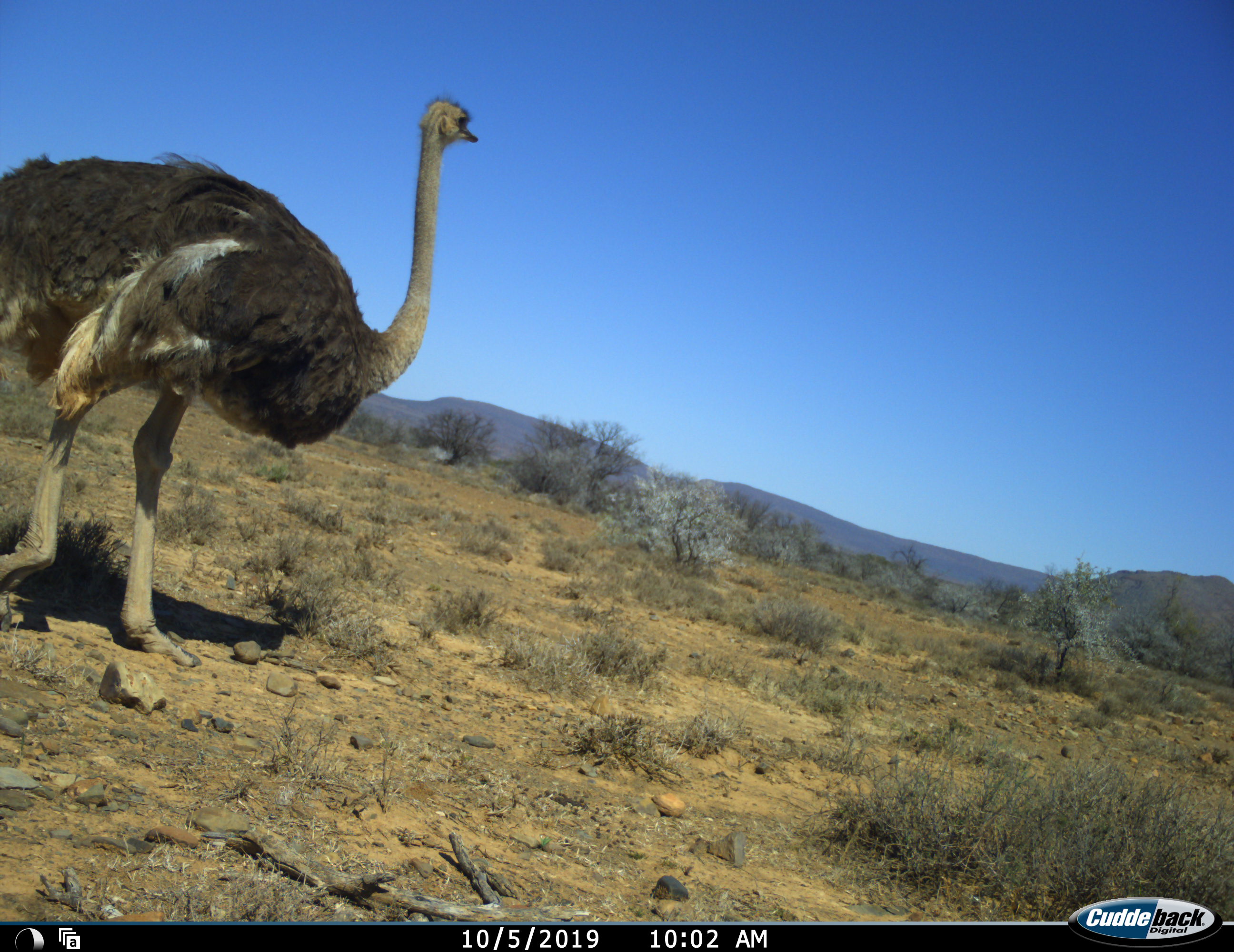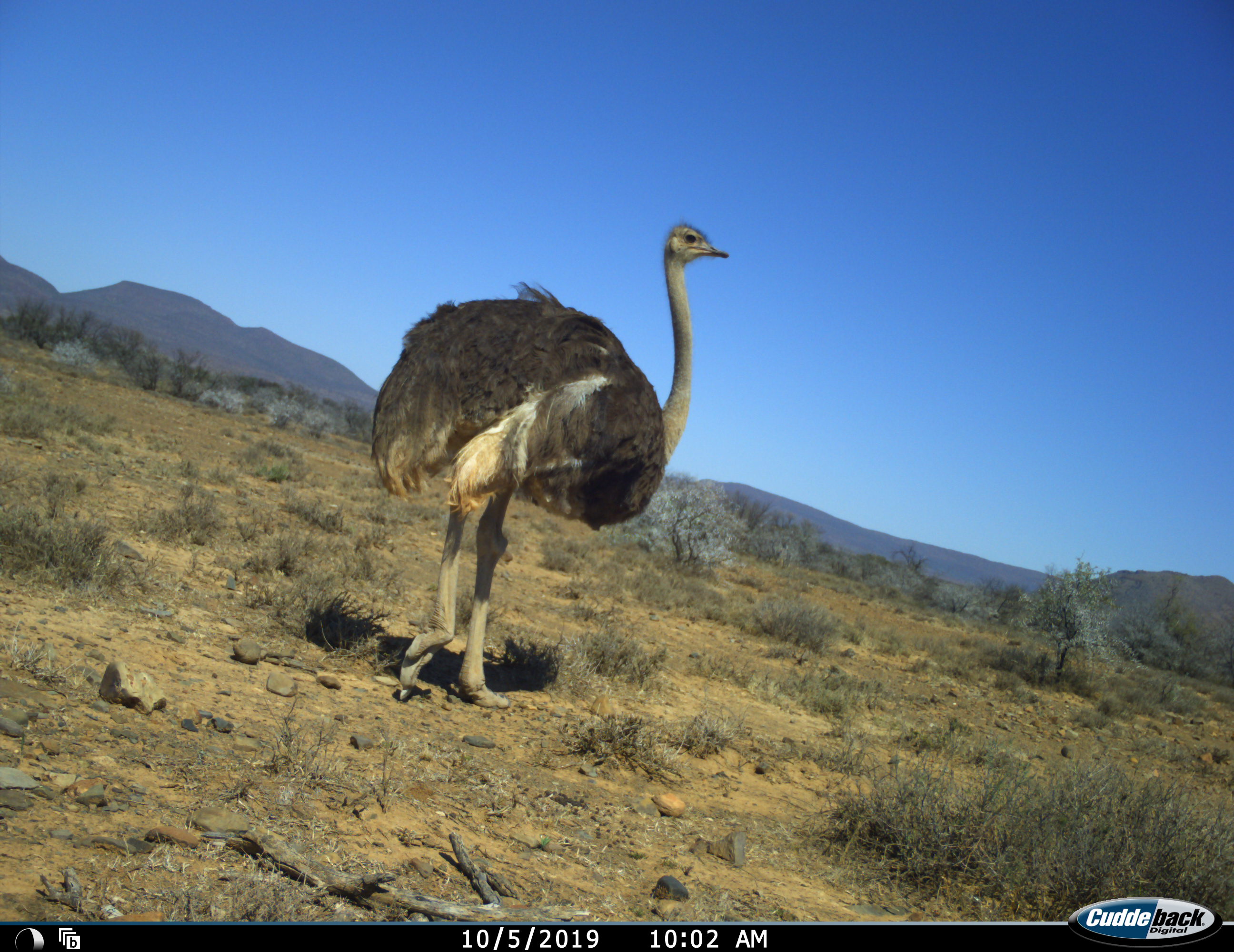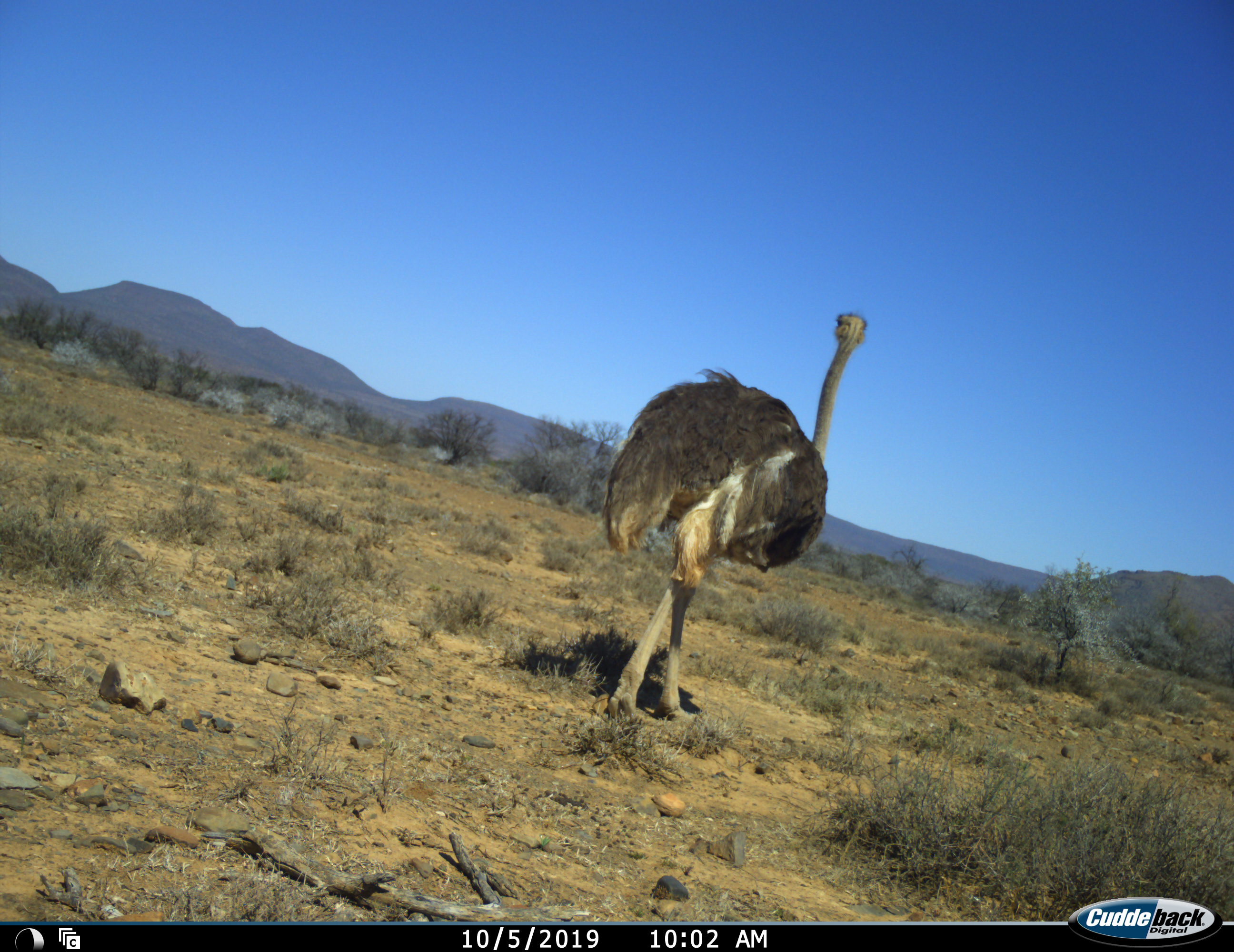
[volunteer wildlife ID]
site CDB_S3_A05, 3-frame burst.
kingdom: Animalia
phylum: Chordata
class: Aves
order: Struthioniformes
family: Struthionidae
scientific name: Struthionidae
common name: ostrich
Ostrich (Struthionidae), count 1. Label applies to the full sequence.